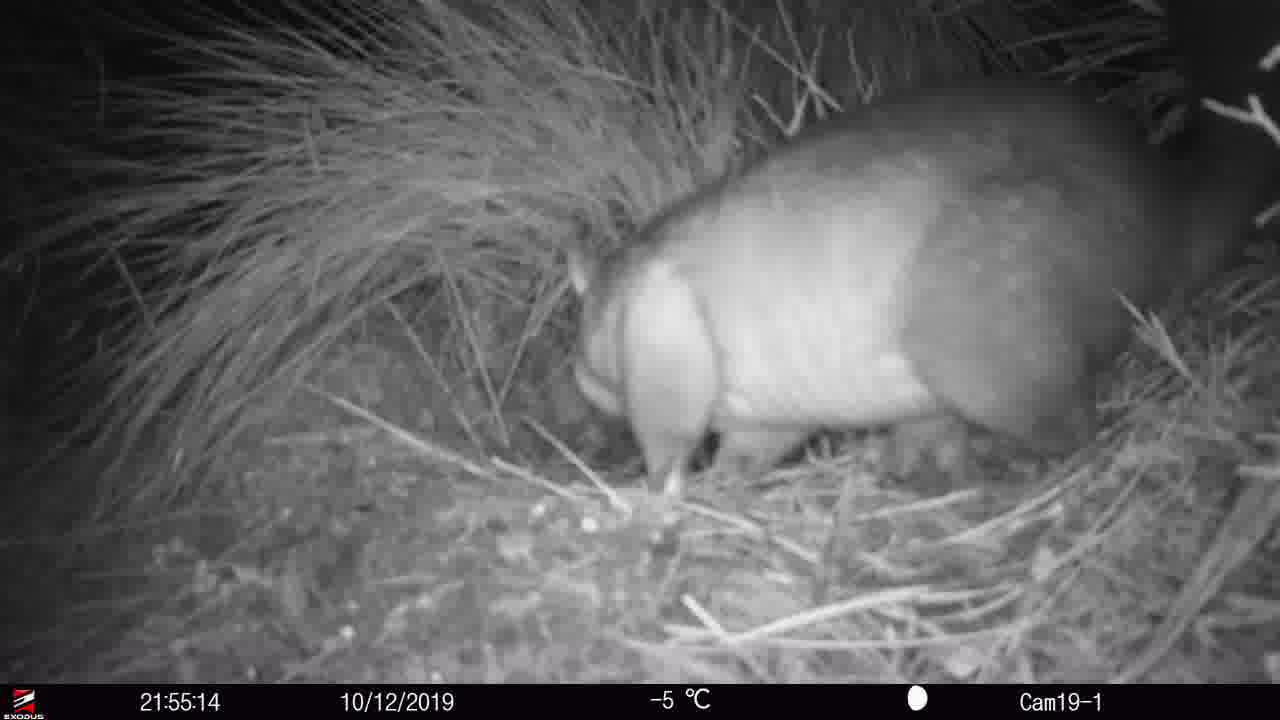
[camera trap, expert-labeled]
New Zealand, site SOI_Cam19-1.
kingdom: Animalia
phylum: Chordata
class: Mammalia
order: Diprotodontia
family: Phalangeridae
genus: Trichosurus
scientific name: Trichosurus vulpecula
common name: common brushtail possum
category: possum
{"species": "possum (common brushtail possum) (Trichosurus vulpecula)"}